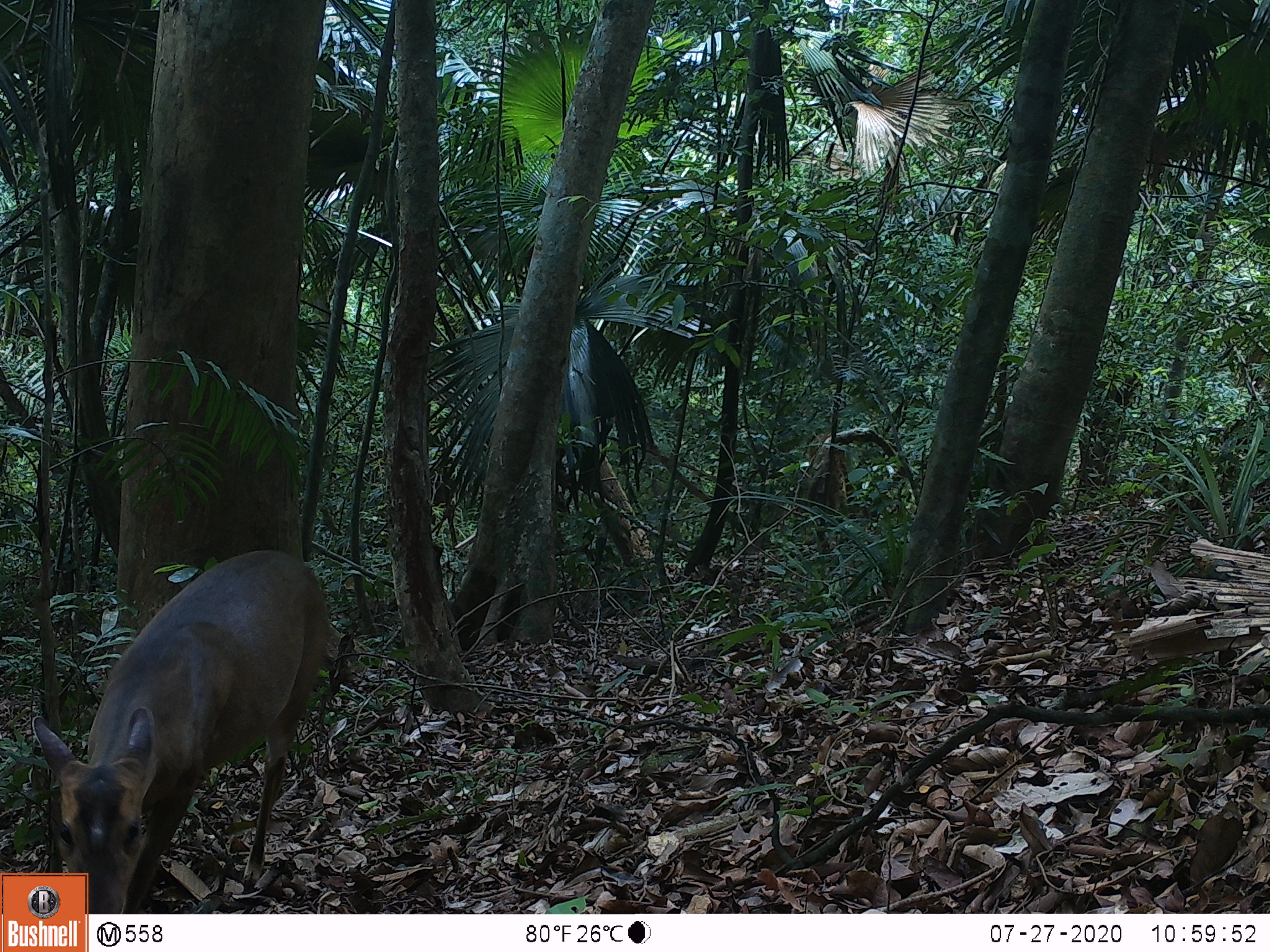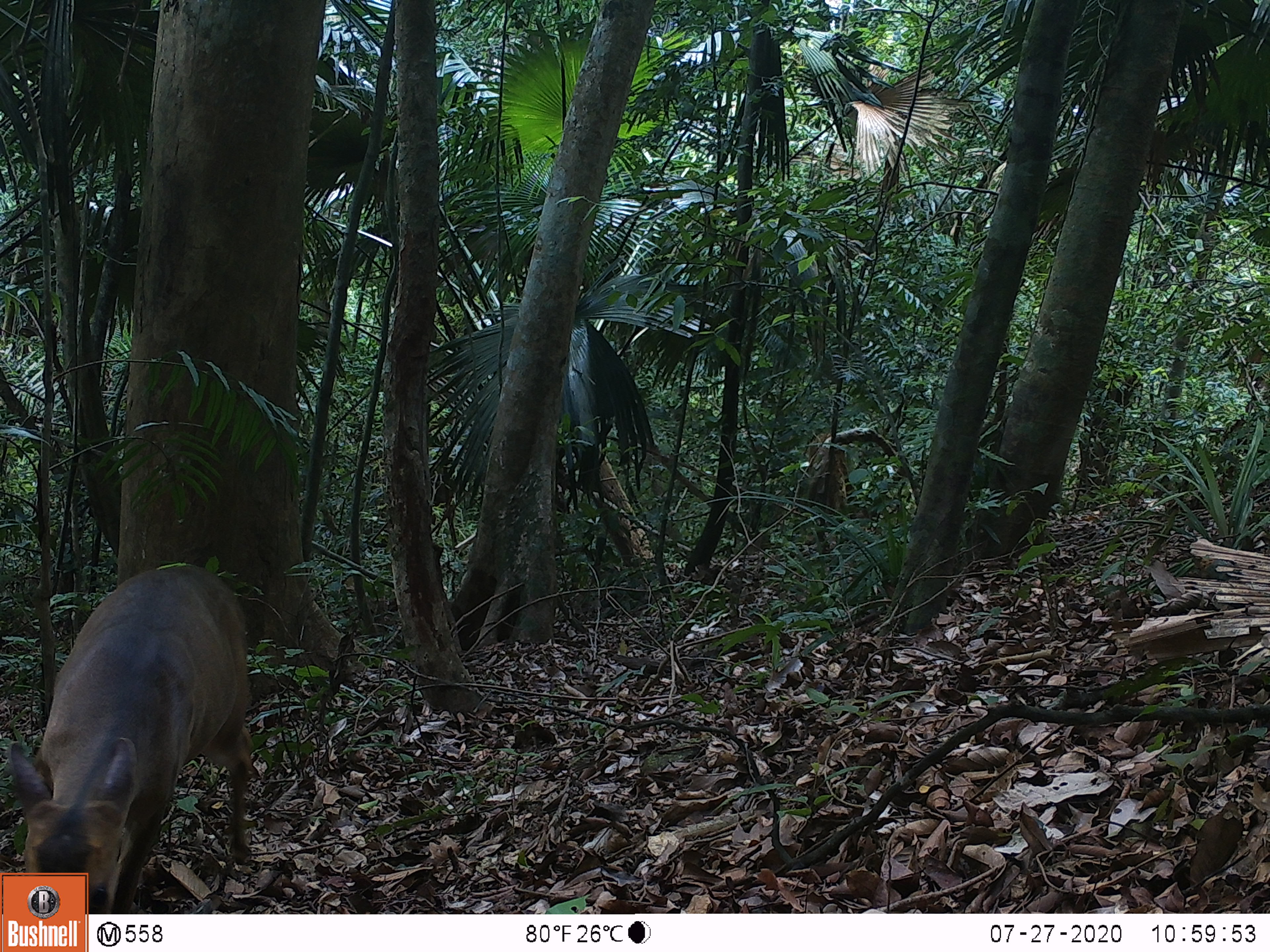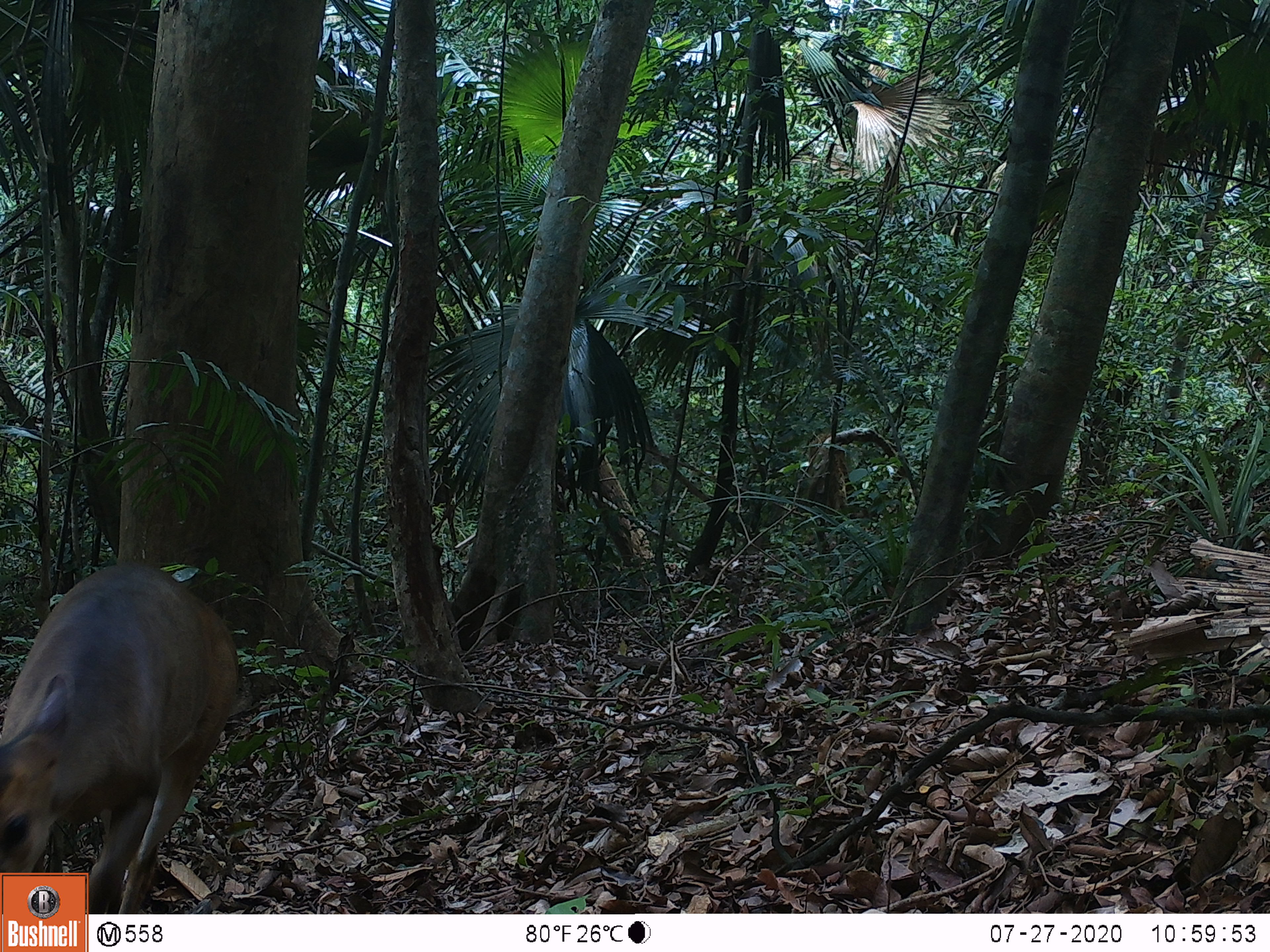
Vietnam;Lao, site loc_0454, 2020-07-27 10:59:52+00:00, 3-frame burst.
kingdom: Animalia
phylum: Chordata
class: Mammalia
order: Artiodactyla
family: Cervidae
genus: Muntiacus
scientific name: Muntiacus vuquangensis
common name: large-antlered muntjac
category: large antlered muntjac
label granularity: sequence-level